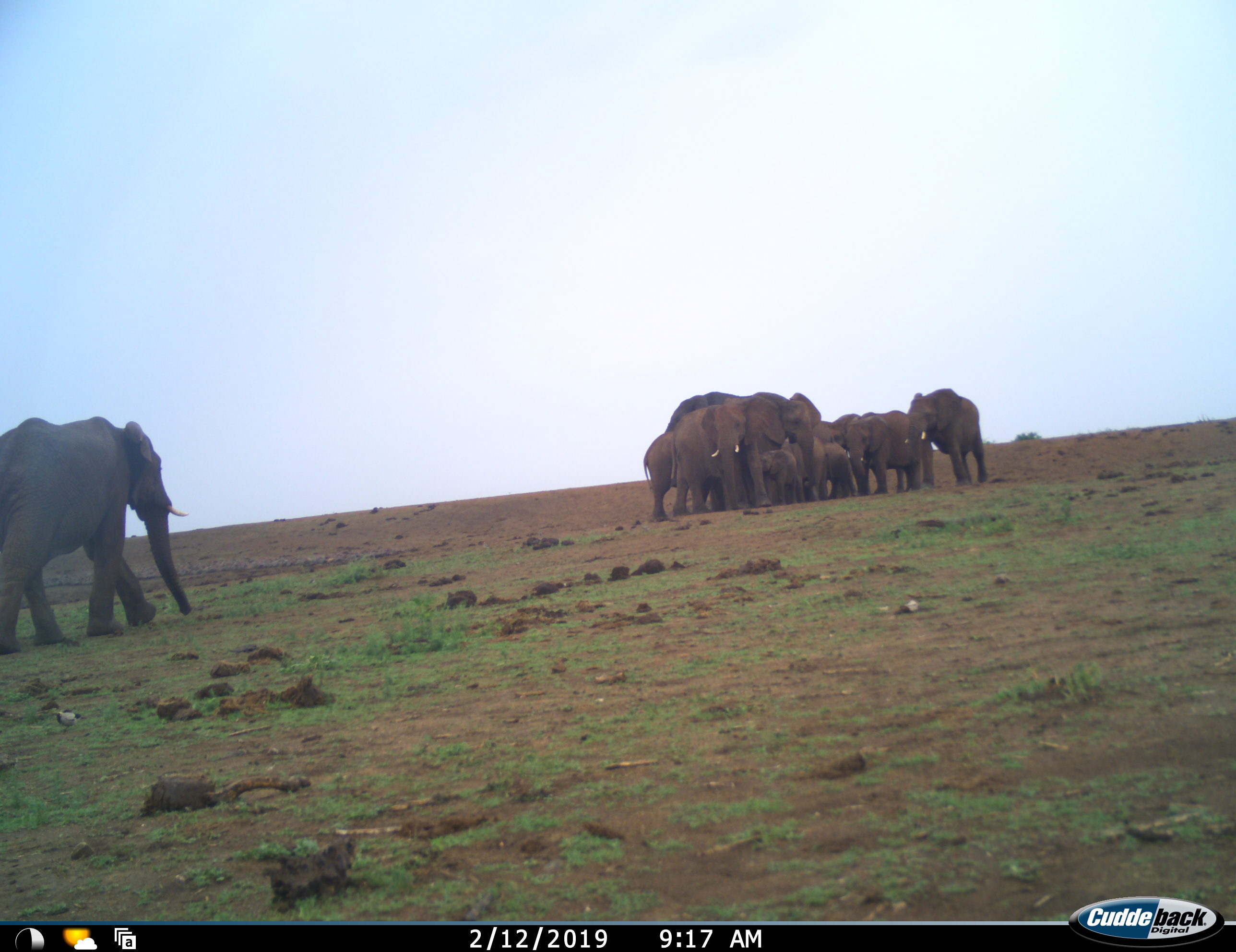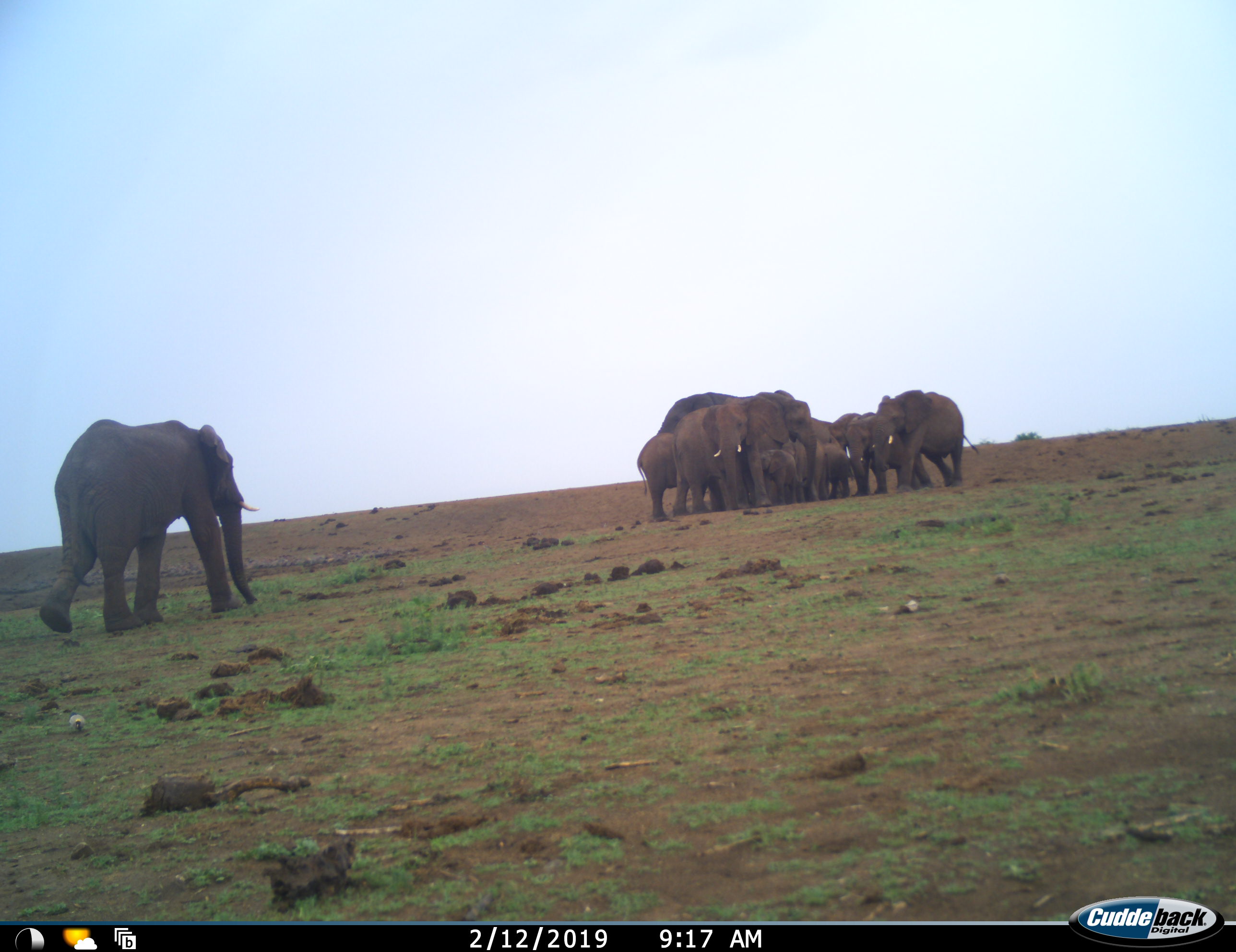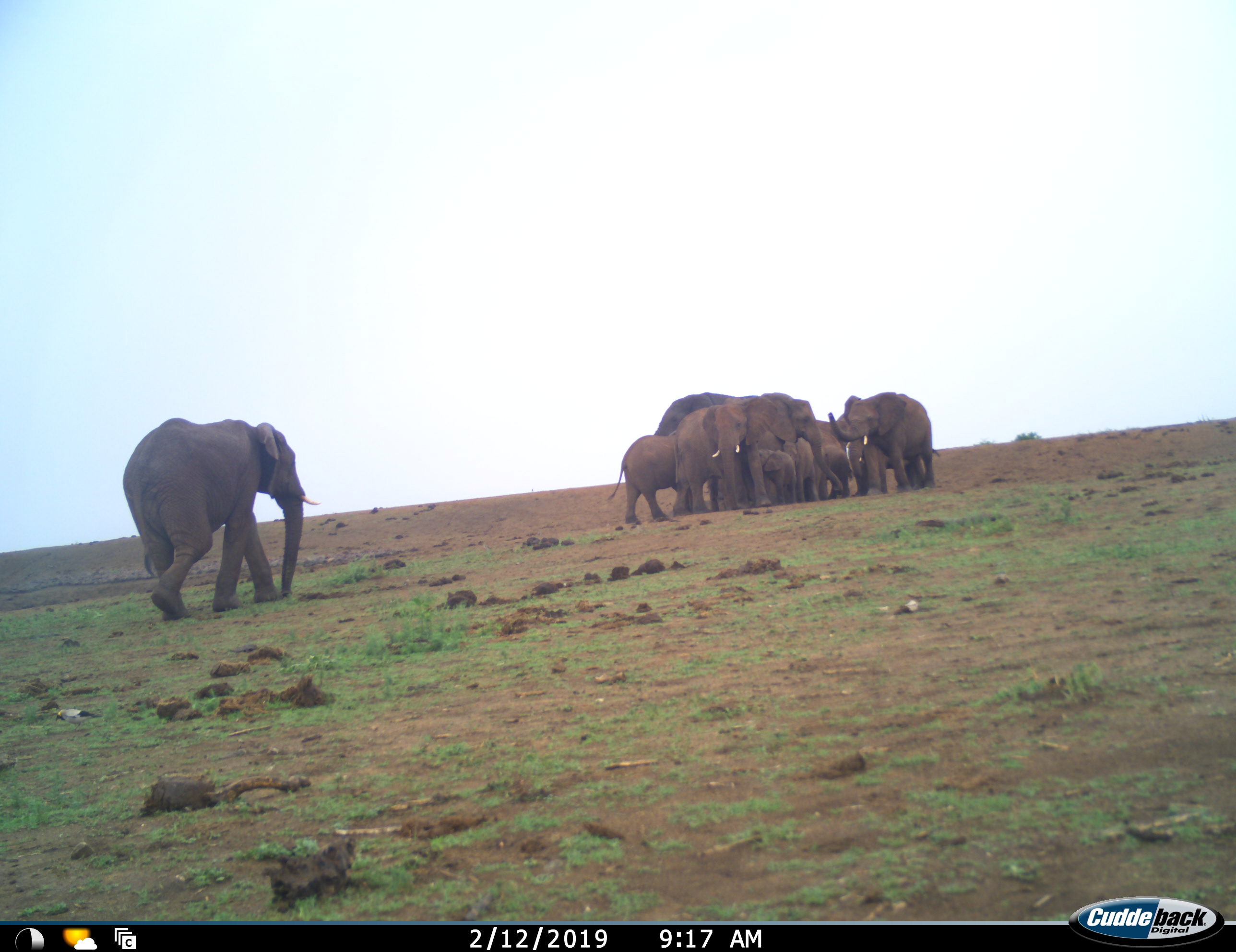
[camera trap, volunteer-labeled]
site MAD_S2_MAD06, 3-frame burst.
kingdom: Animalia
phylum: Chordata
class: Mammalia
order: Proboscidea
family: Elephantidae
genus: Loxodonta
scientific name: Loxodonta africana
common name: african bush elephant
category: elephant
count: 11-50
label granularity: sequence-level